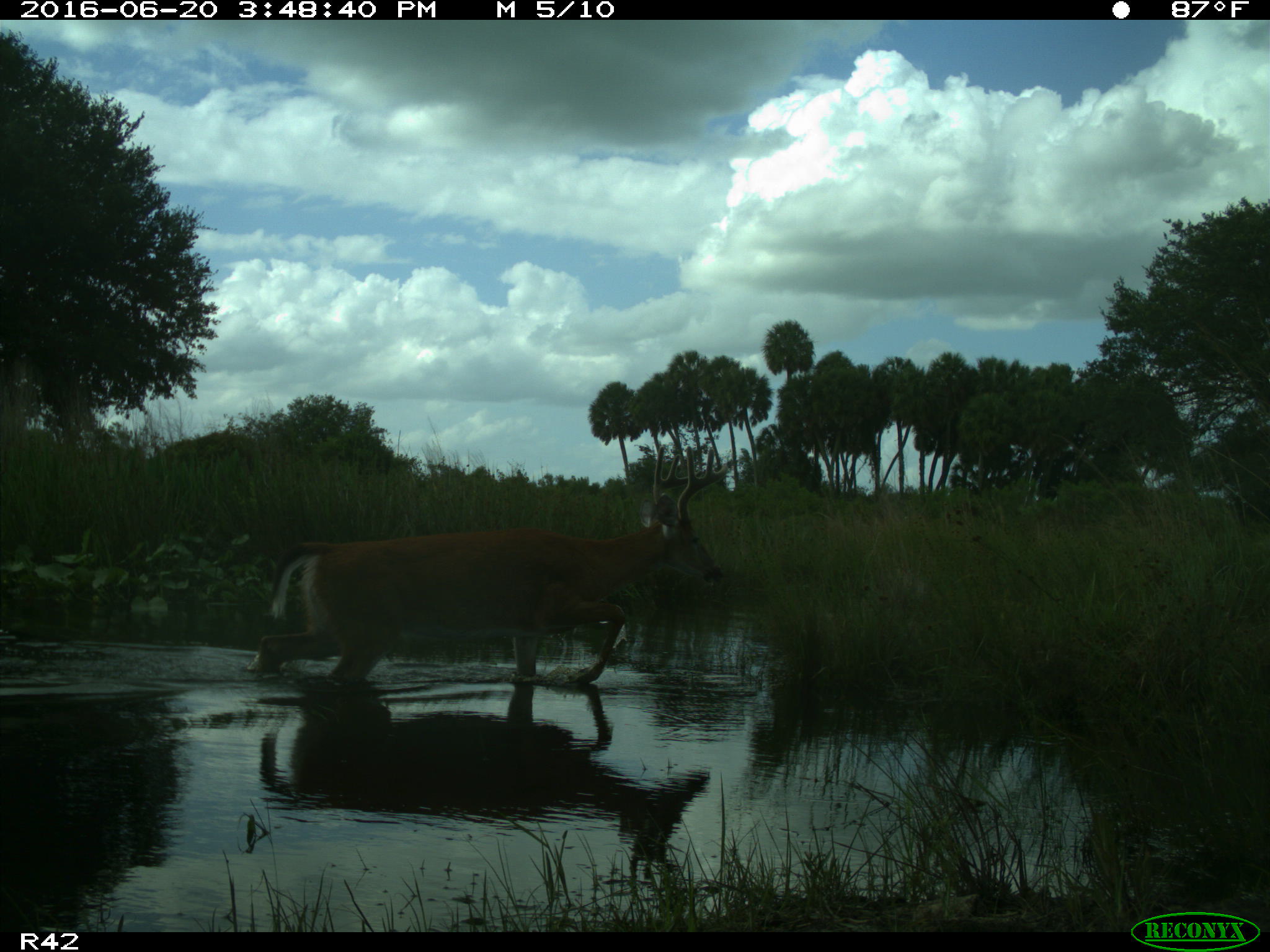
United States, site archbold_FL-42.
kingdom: Animalia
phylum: Chordata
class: Mammalia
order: Artiodactyla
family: Cervidae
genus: Odocoileus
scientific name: Odocoileus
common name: deer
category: unidentified deer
Unidentified deer (deer) (Odocoileus).